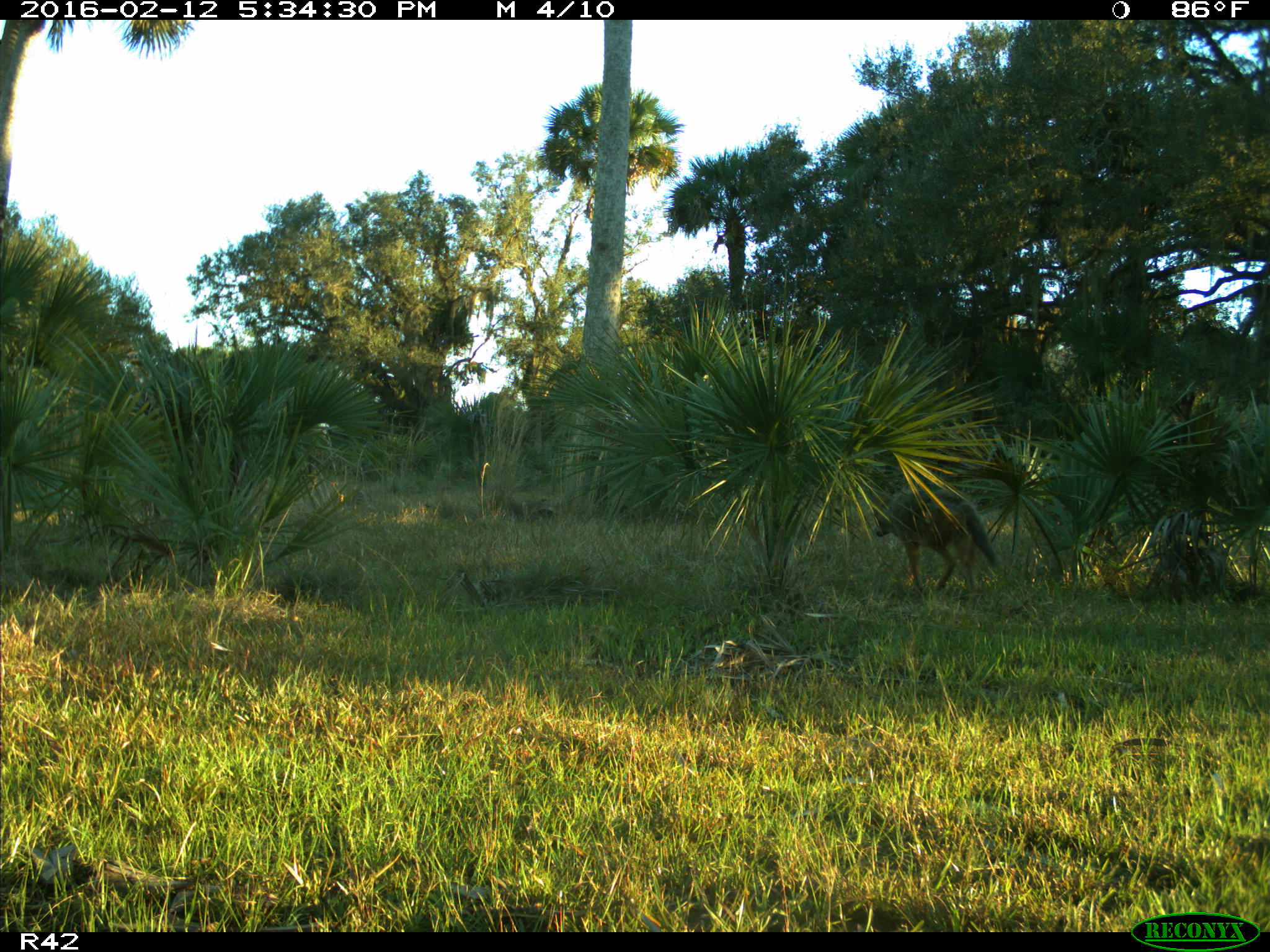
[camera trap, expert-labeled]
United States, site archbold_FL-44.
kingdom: Animalia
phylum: Chordata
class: Mammalia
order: Carnivora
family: Canidae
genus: Canis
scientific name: Canis latrans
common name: coyote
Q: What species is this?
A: Canis latrans (coyote).